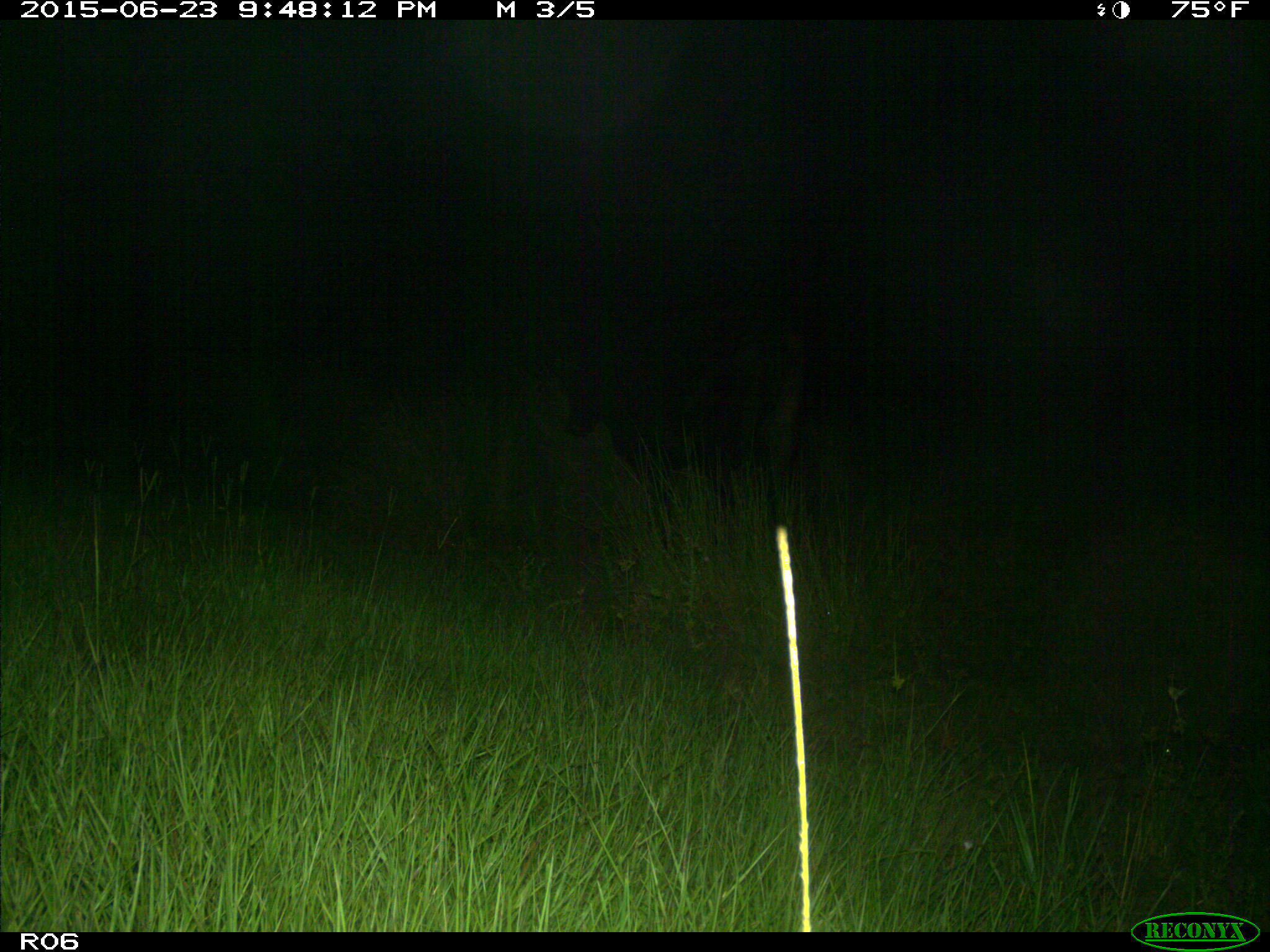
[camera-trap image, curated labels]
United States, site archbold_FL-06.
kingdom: Animalia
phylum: Chordata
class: Mammalia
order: Artiodactyla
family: Bovidae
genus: Bos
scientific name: Bos taurus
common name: domestic cow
Bos taurus (domestic cow).